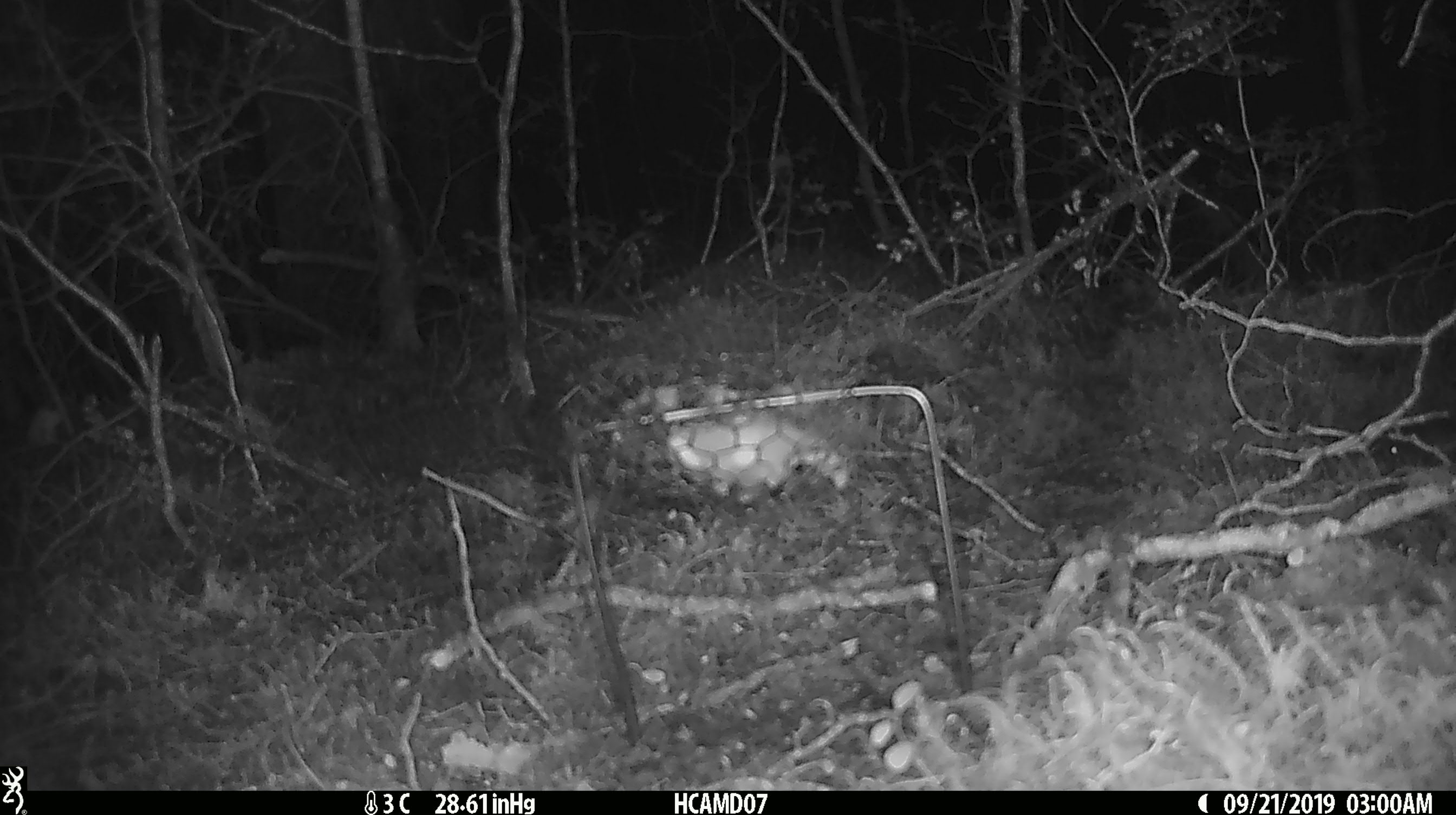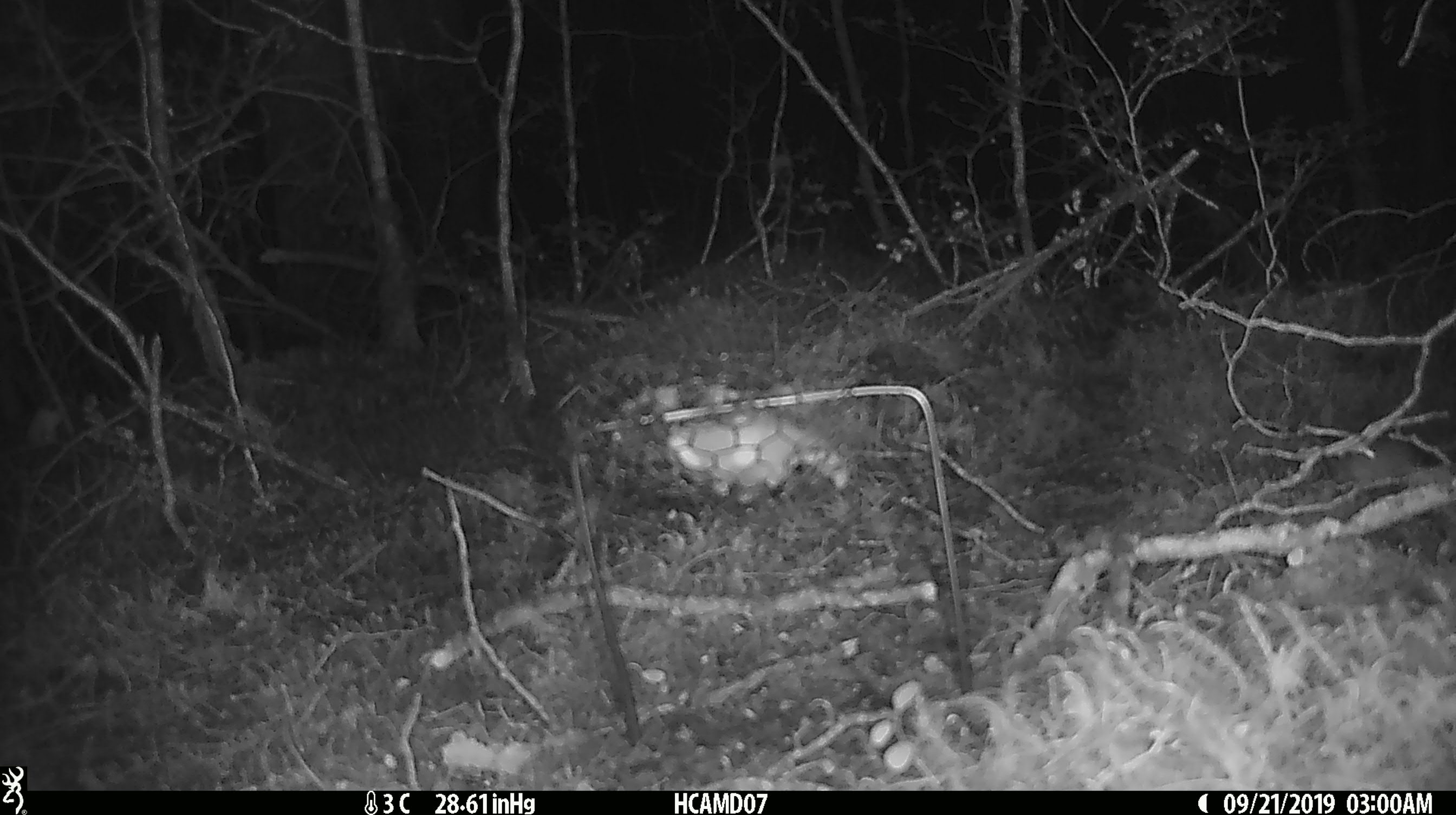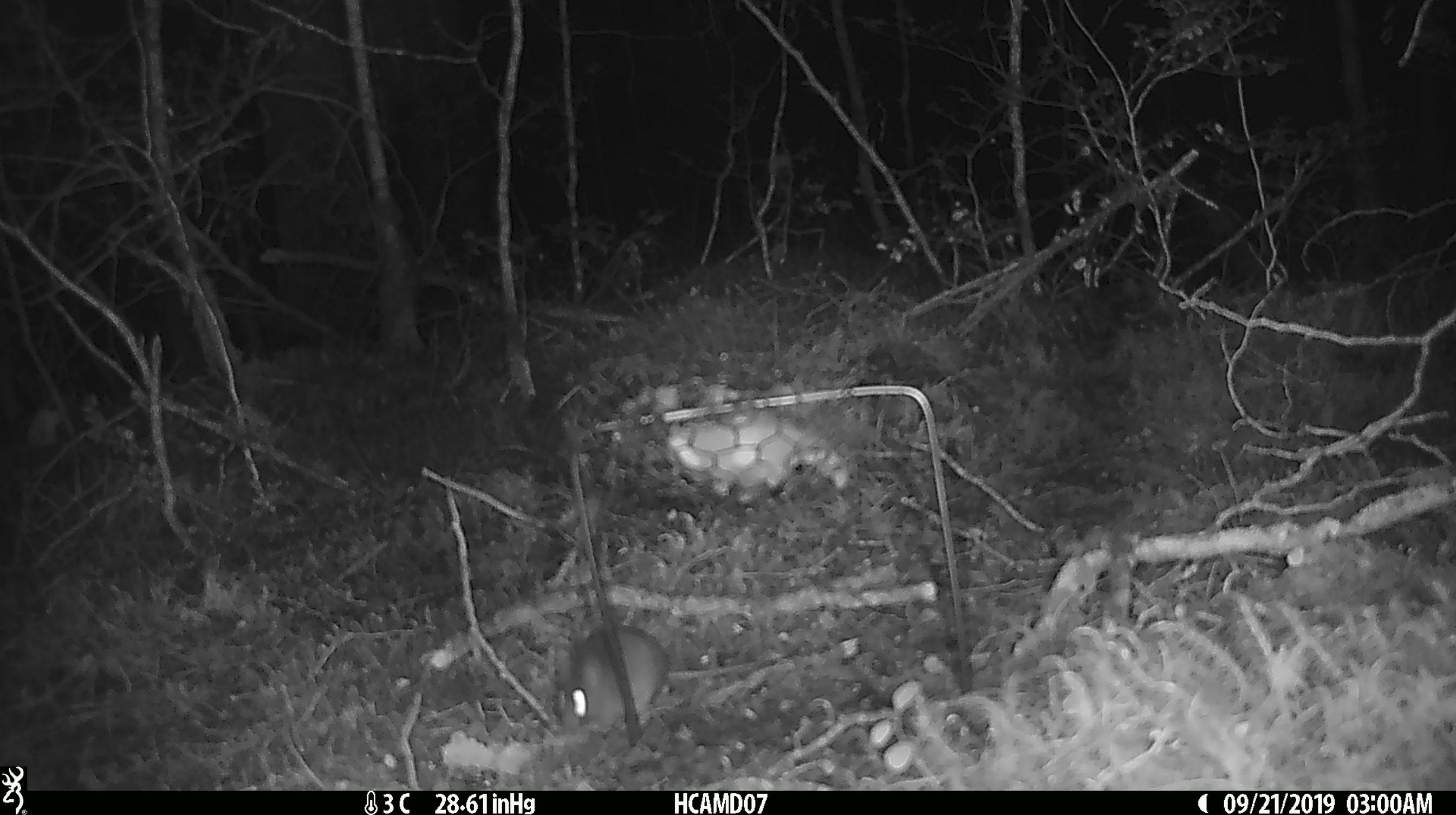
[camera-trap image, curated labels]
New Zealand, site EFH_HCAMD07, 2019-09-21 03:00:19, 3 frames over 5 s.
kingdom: Animalia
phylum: Chordata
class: Mammalia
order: Rodentia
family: Muridae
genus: Mus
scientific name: Mus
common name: mouse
Mouse (Mus).